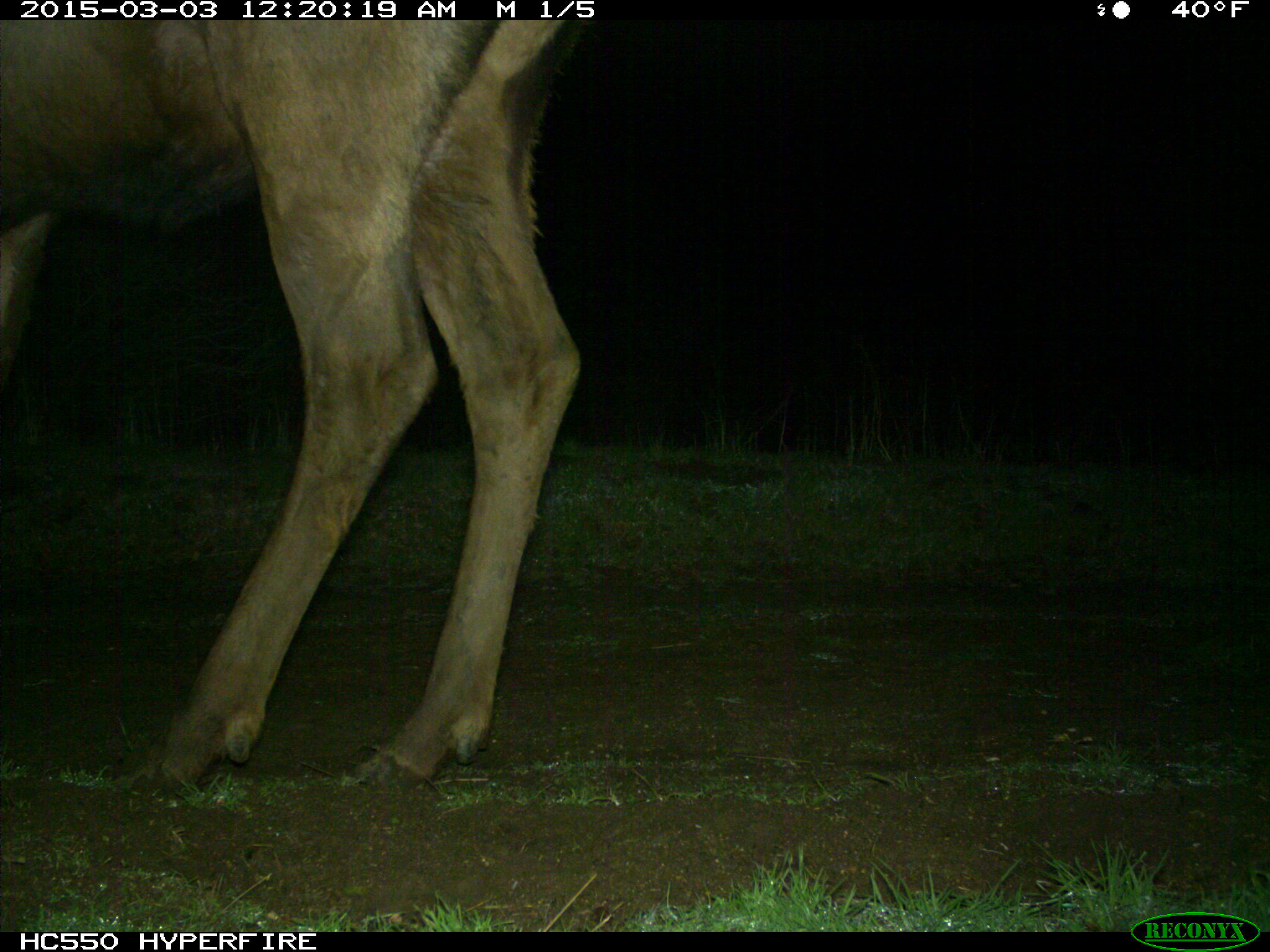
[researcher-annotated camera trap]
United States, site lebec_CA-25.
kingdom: Animalia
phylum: Chordata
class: Mammalia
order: Artiodactyla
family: Cervidae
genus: Cervus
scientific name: Cervus canadensis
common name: elk